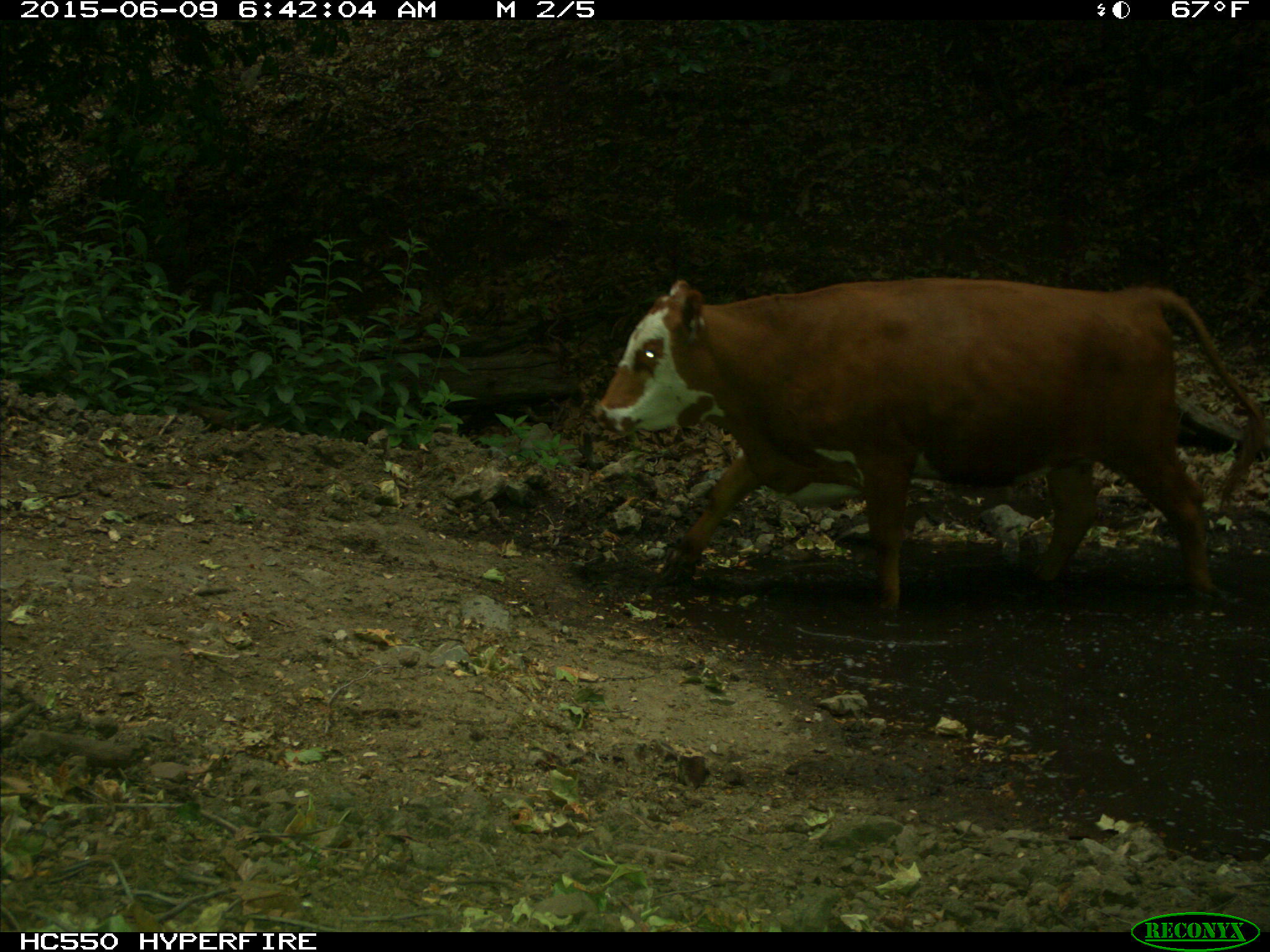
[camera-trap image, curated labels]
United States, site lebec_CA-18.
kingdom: Animalia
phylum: Chordata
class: Mammalia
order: Artiodactyla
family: Bovidae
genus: Bos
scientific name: Bos taurus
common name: domestic cow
Bos taurus (domestic cow).